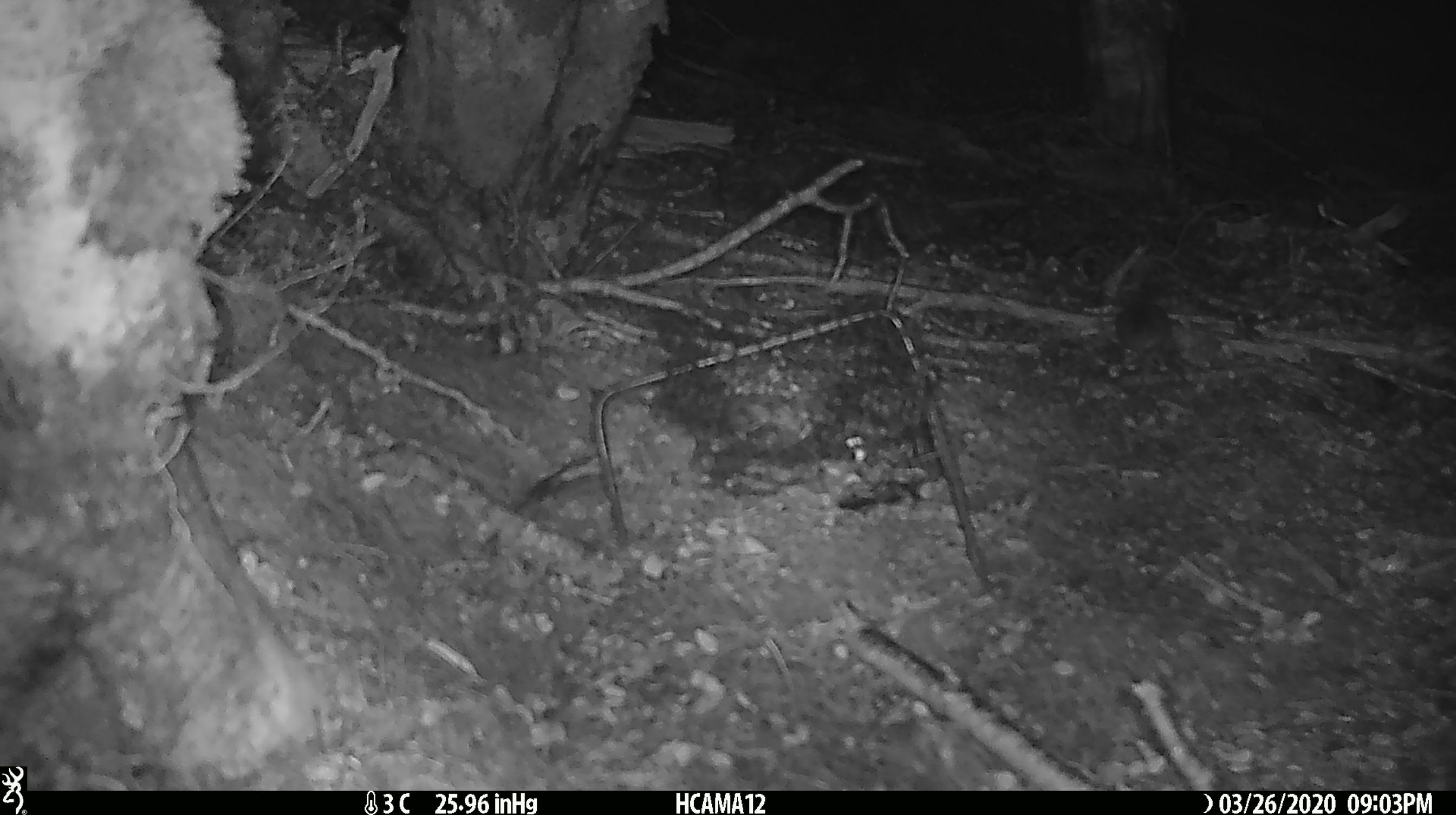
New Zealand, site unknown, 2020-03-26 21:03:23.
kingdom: Animalia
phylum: Chordata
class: Mammalia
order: Rodentia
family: Muridae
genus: Mus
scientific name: Mus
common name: mouse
Mouse (Mus).